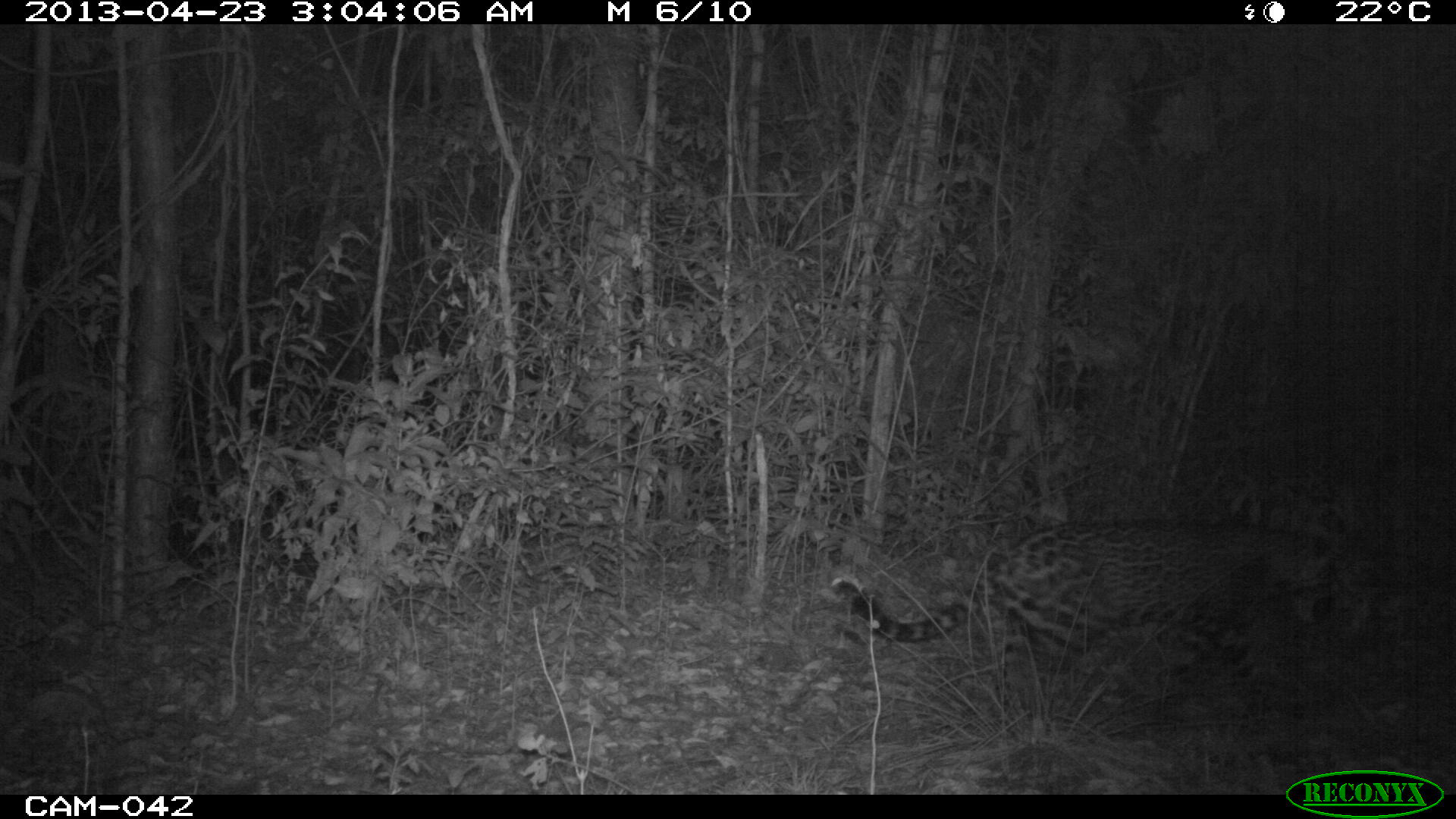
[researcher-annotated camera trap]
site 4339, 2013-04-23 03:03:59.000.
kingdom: Animalia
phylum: Chordata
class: Mammalia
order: Carnivora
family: Felidae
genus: Panthera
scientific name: Panthera onca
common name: jaguar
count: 1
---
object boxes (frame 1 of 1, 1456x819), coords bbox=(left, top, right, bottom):
panthera onca: bbox=(836, 518, 1341, 723)